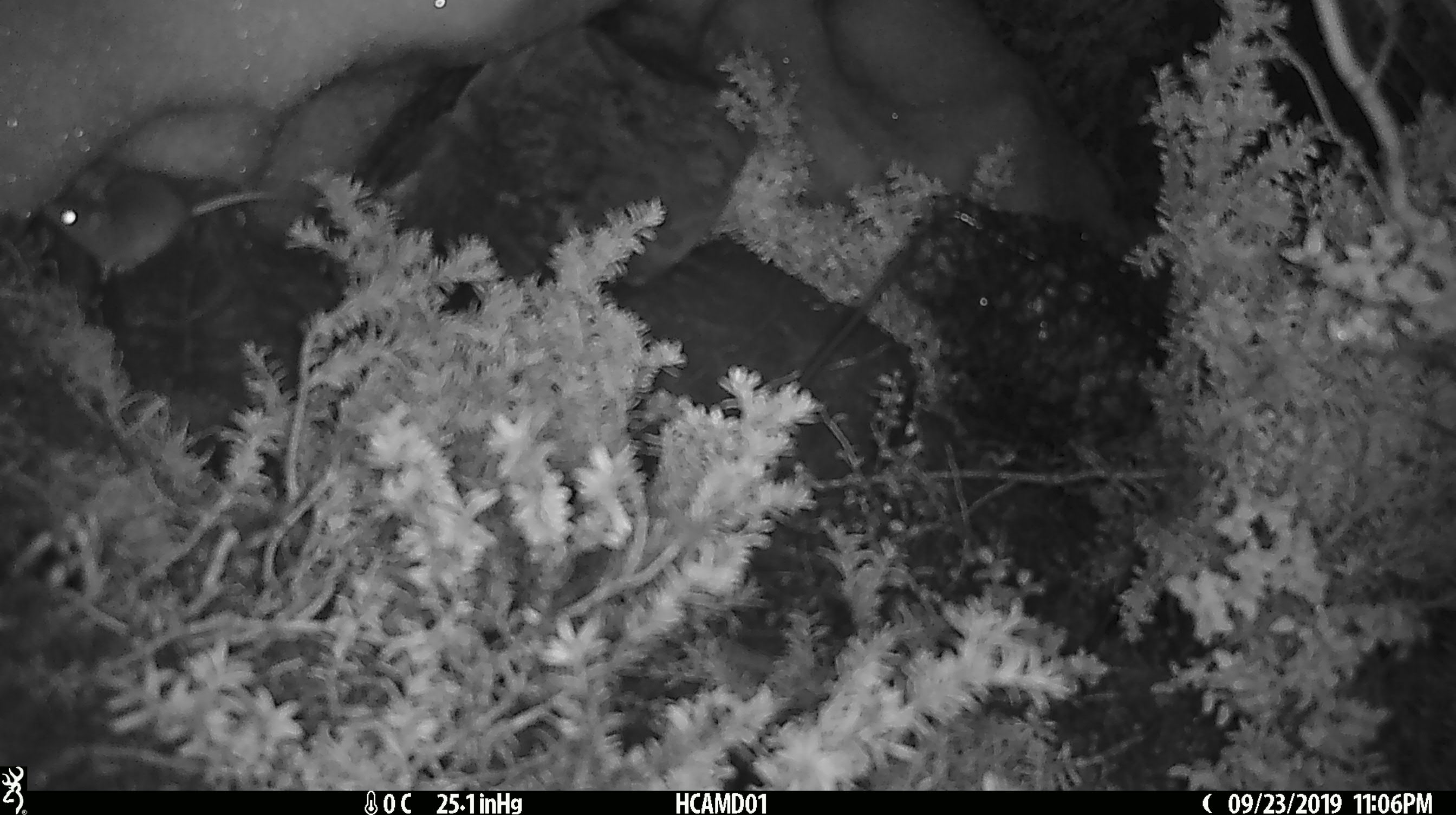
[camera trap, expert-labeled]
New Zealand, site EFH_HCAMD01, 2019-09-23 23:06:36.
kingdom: Animalia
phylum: Chordata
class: Mammalia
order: Rodentia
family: Muridae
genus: Mus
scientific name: Mus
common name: mouse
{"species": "mouse (Mus)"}